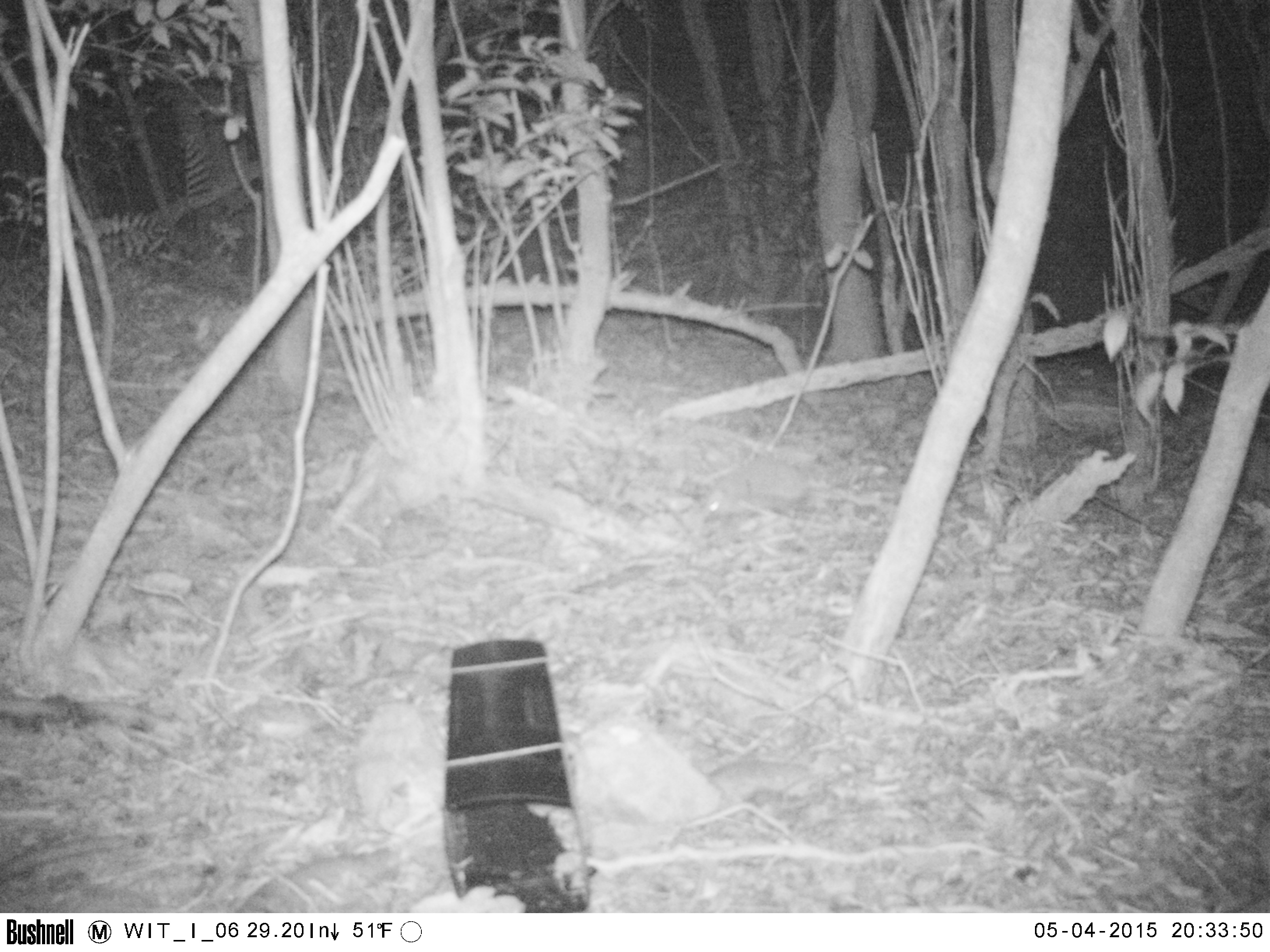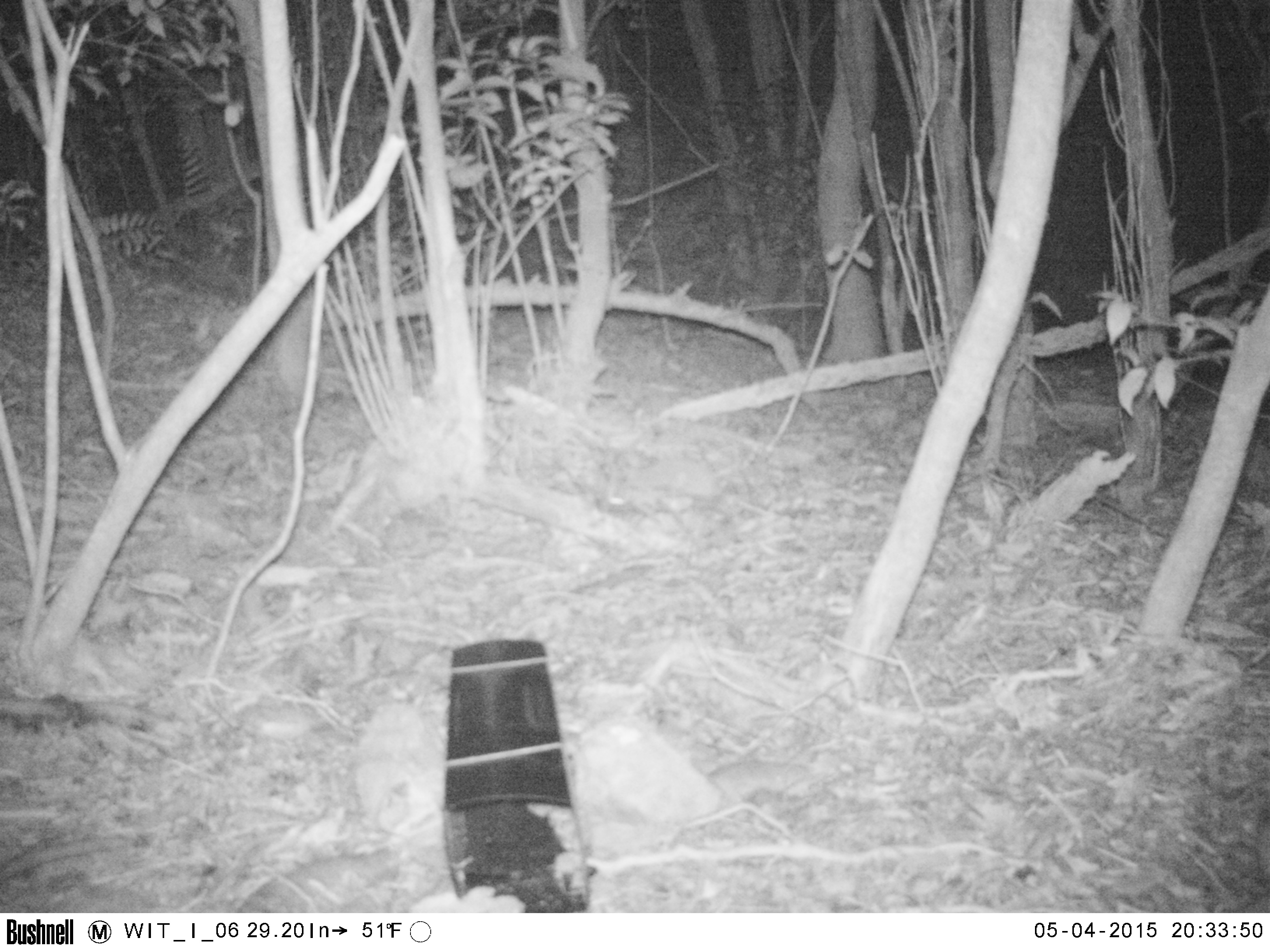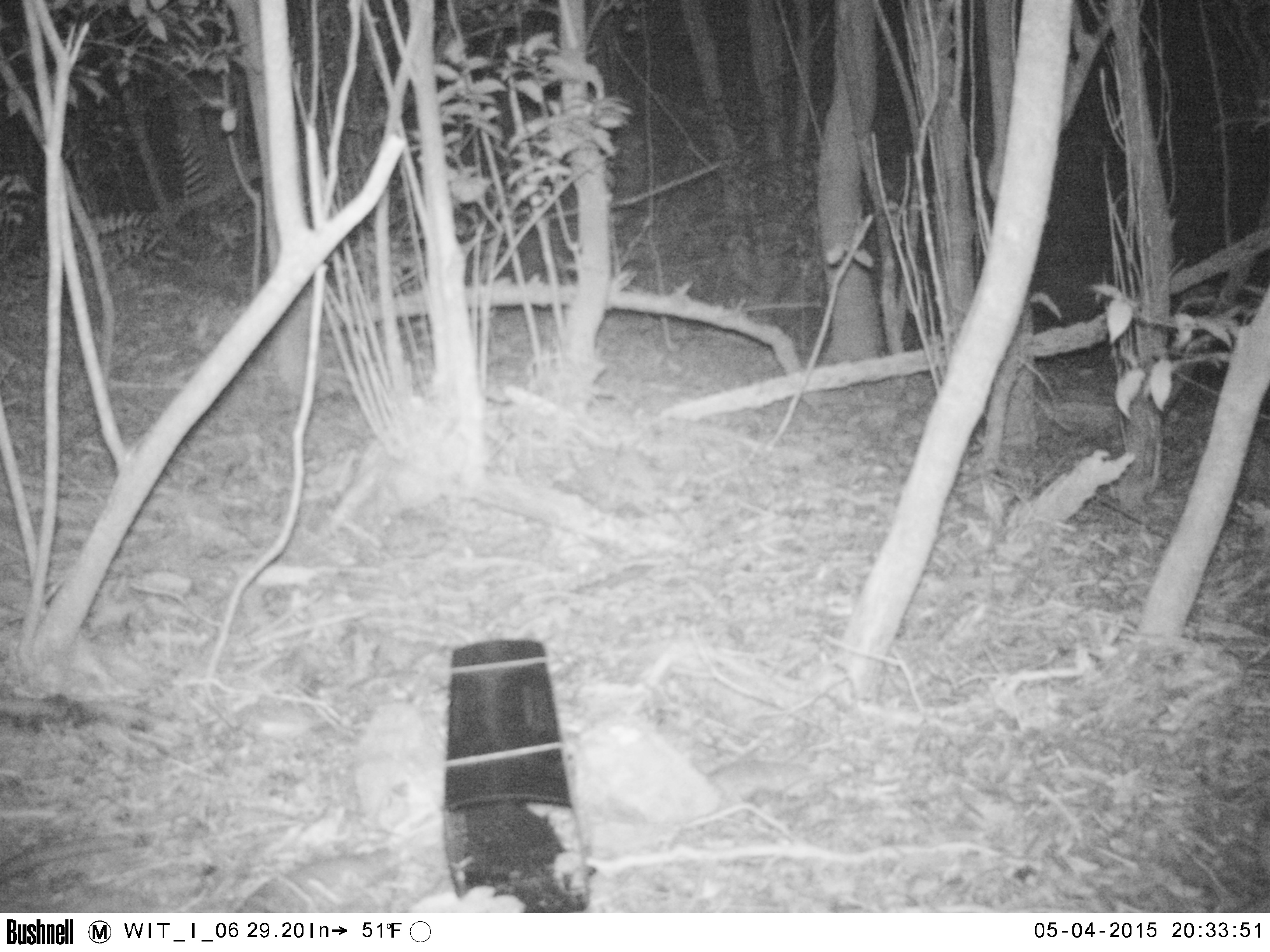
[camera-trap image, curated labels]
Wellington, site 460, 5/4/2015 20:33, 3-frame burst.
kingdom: Animalia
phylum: Chordata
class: Mammalia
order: Eulipotyphla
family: Erinaceidae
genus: Erinaceus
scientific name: Erinaceus europaeus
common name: hedgehog